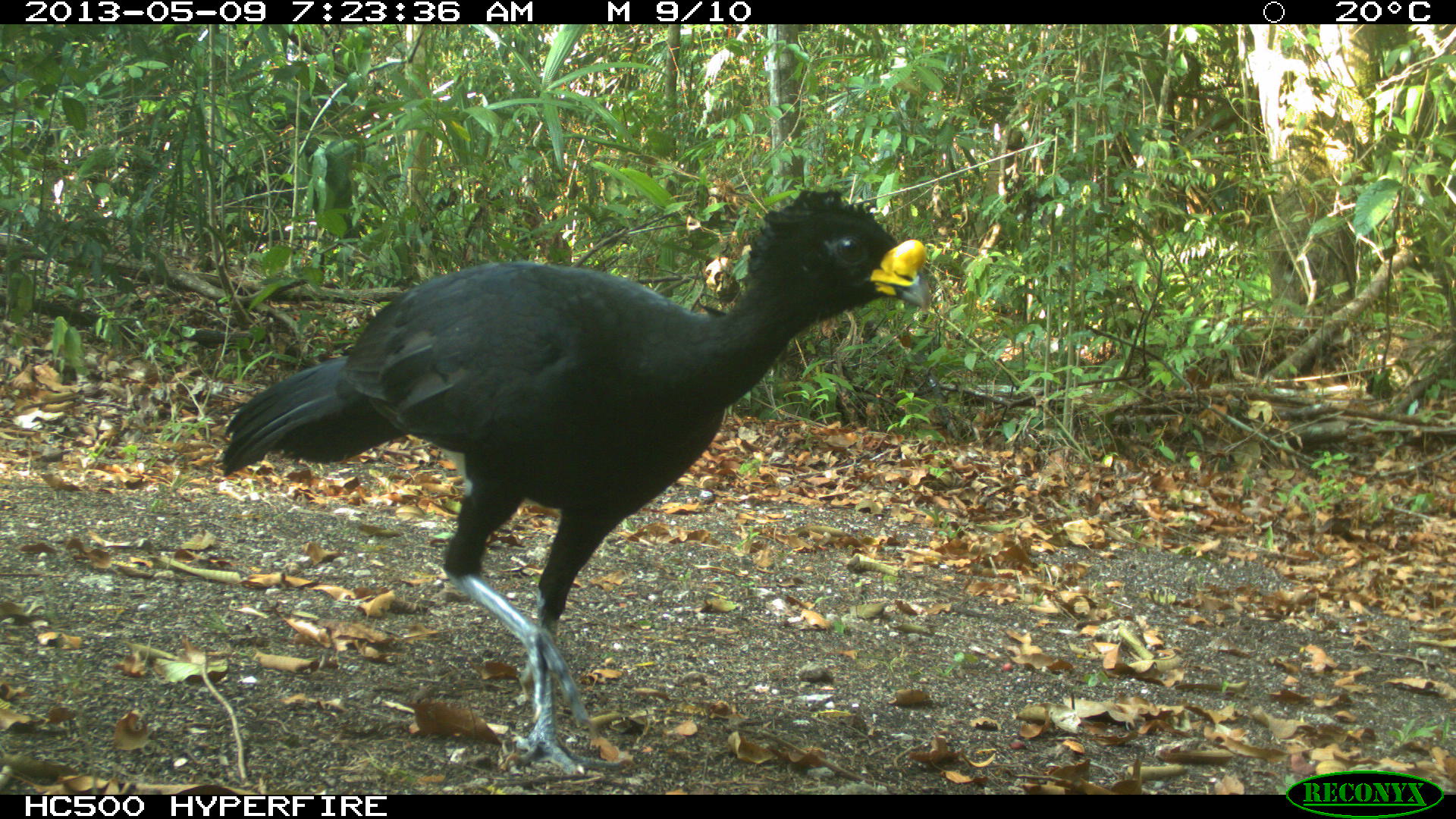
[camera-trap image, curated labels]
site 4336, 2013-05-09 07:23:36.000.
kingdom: Animalia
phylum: Chordata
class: Aves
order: Galliformes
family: Cracidae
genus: Crax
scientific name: Crax rubra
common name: great curassow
Crax rubra (great curassow), count 1, sex male.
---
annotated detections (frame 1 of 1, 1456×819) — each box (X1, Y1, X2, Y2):
crax rubra: (214, 186, 935, 778)